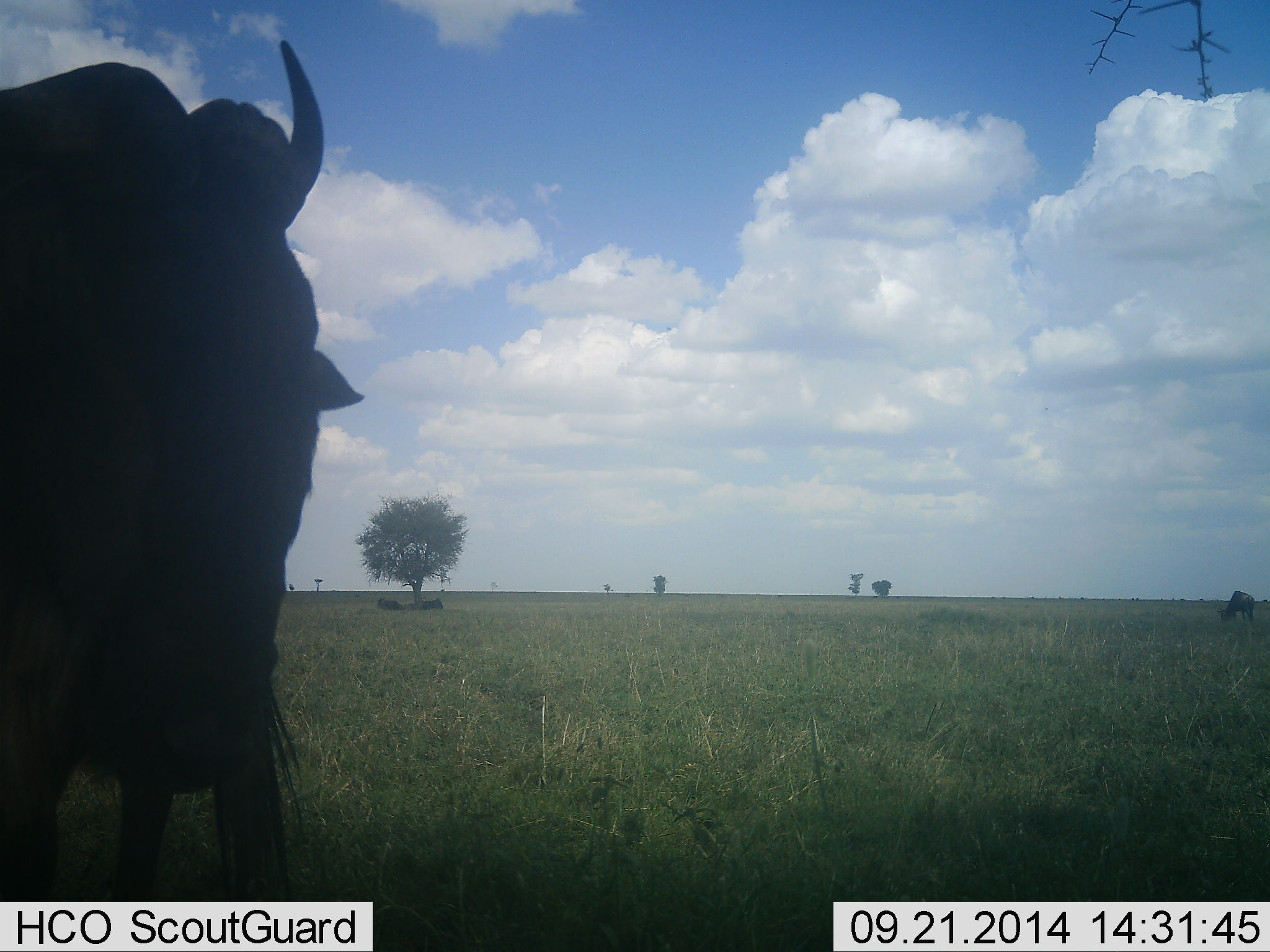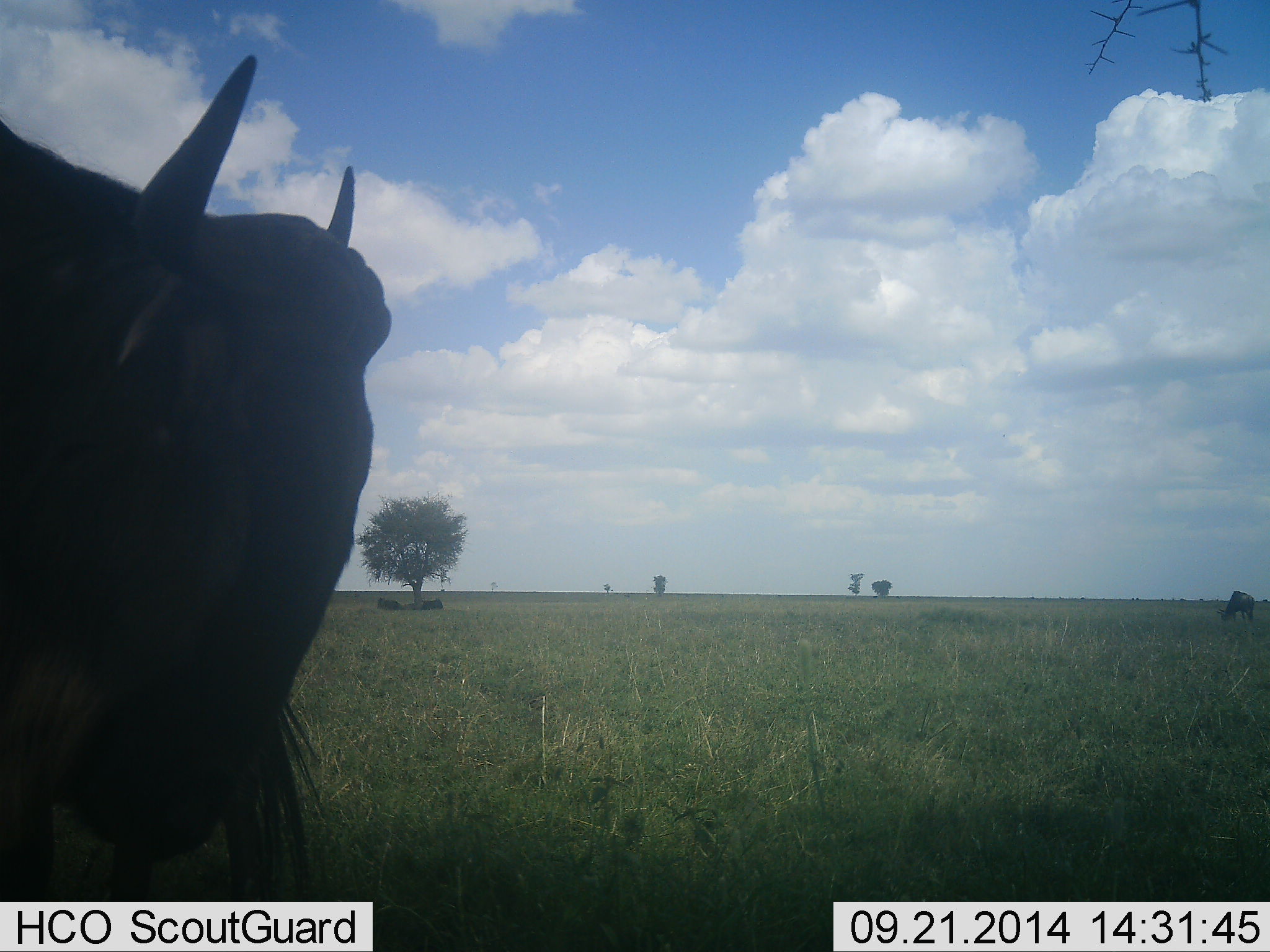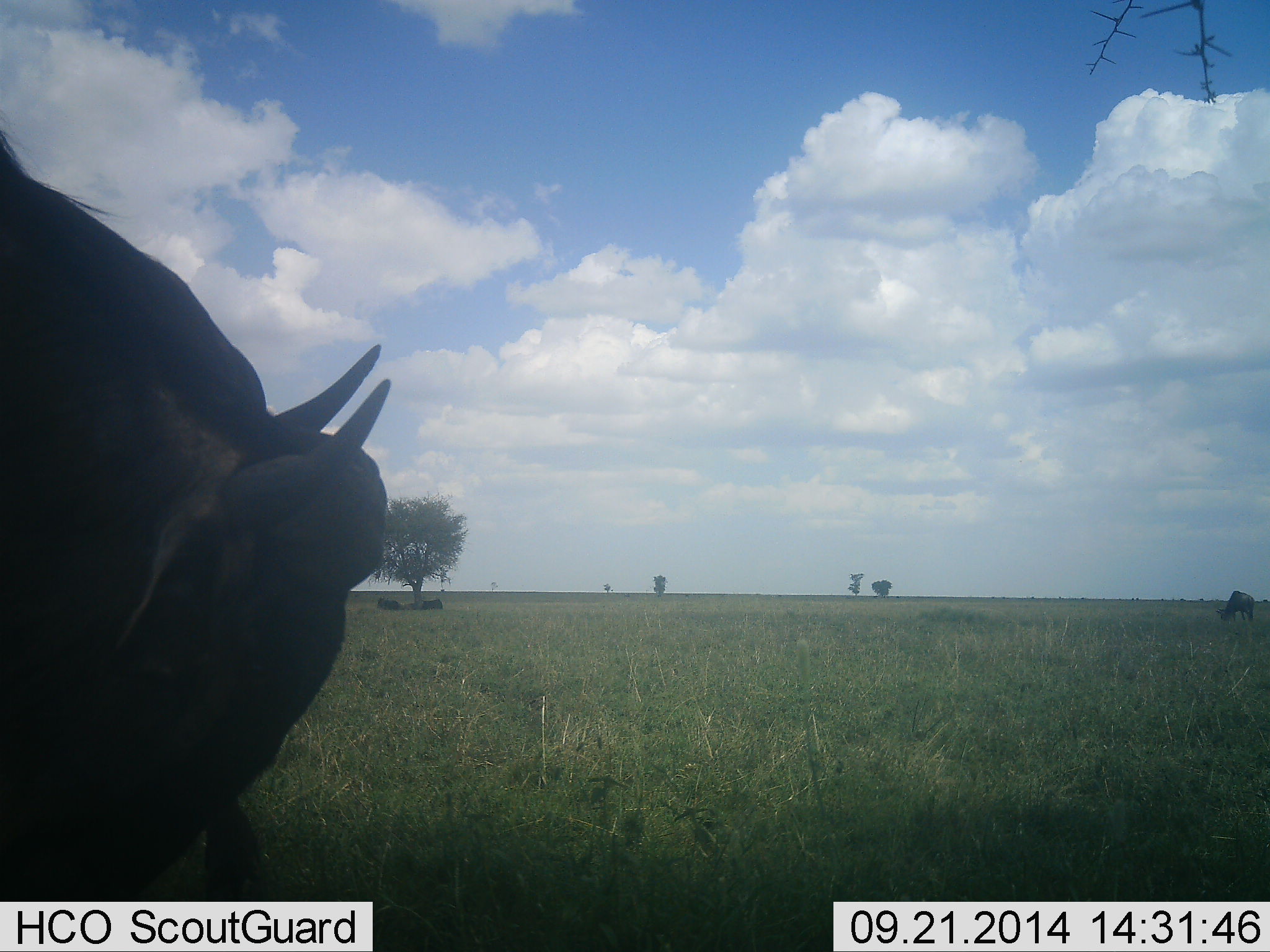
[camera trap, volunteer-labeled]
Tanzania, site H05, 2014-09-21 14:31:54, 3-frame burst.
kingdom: Animalia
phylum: Chordata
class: Mammalia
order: Artiodactyla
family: Bovidae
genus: Connochaetes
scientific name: Connochaetes taurinus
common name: blue wildebeest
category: wildebeest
Wildebeest (blue wildebeest) (Connochaetes taurinus), count 2. Behavior (volunteer vote fractions): standing 70%, resting 30%, moving 10%, interacting 0%. Young present (vote fraction): 0%. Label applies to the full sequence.